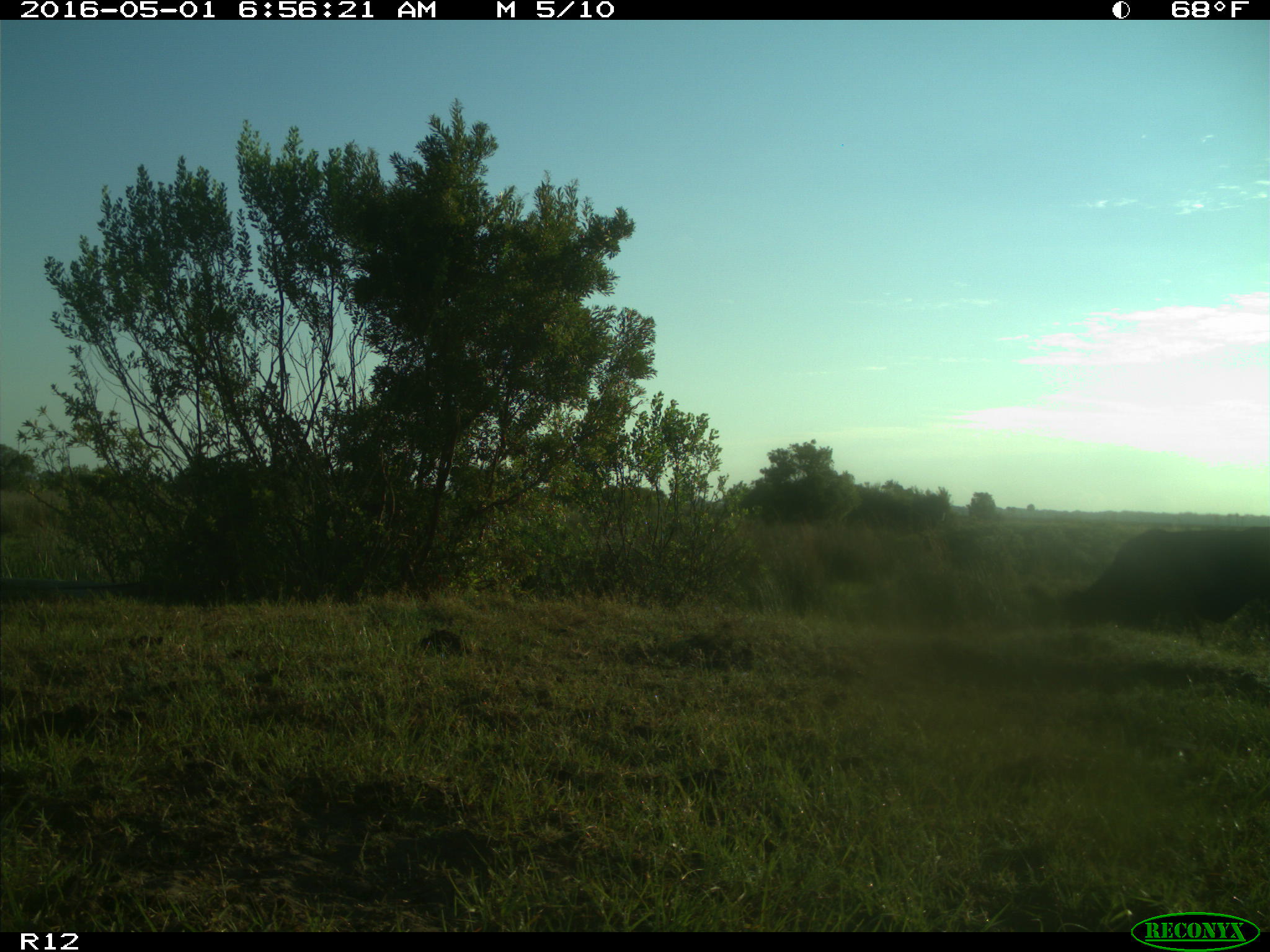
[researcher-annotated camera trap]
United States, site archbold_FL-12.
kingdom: Animalia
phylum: Chordata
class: Mammalia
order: Artiodactyla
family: Bovidae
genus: Bos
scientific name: Bos taurus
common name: domestic cow